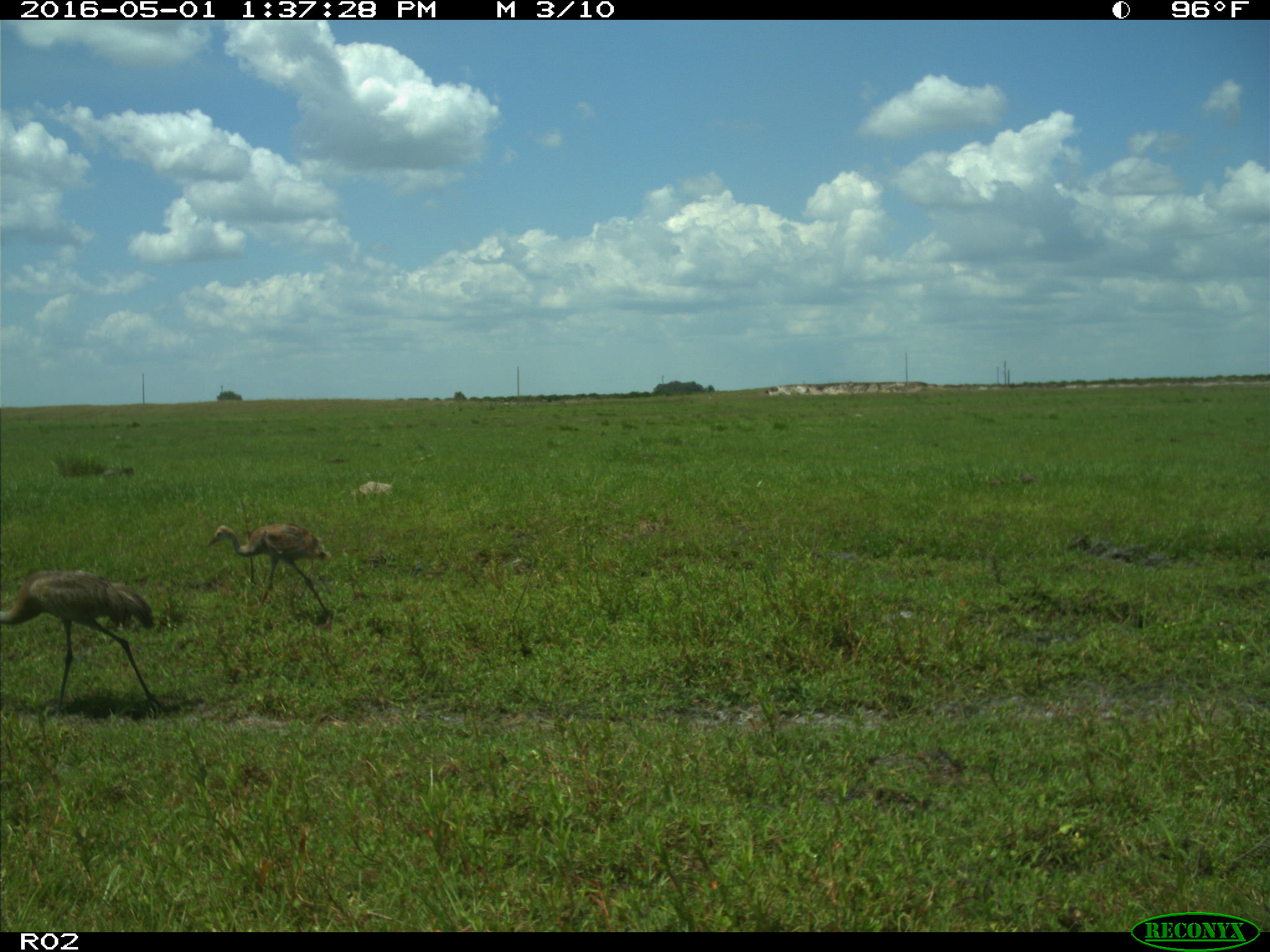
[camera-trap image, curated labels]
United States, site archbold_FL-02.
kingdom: Animalia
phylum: Chordata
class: Aves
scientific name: Aves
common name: birds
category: unidentified bird